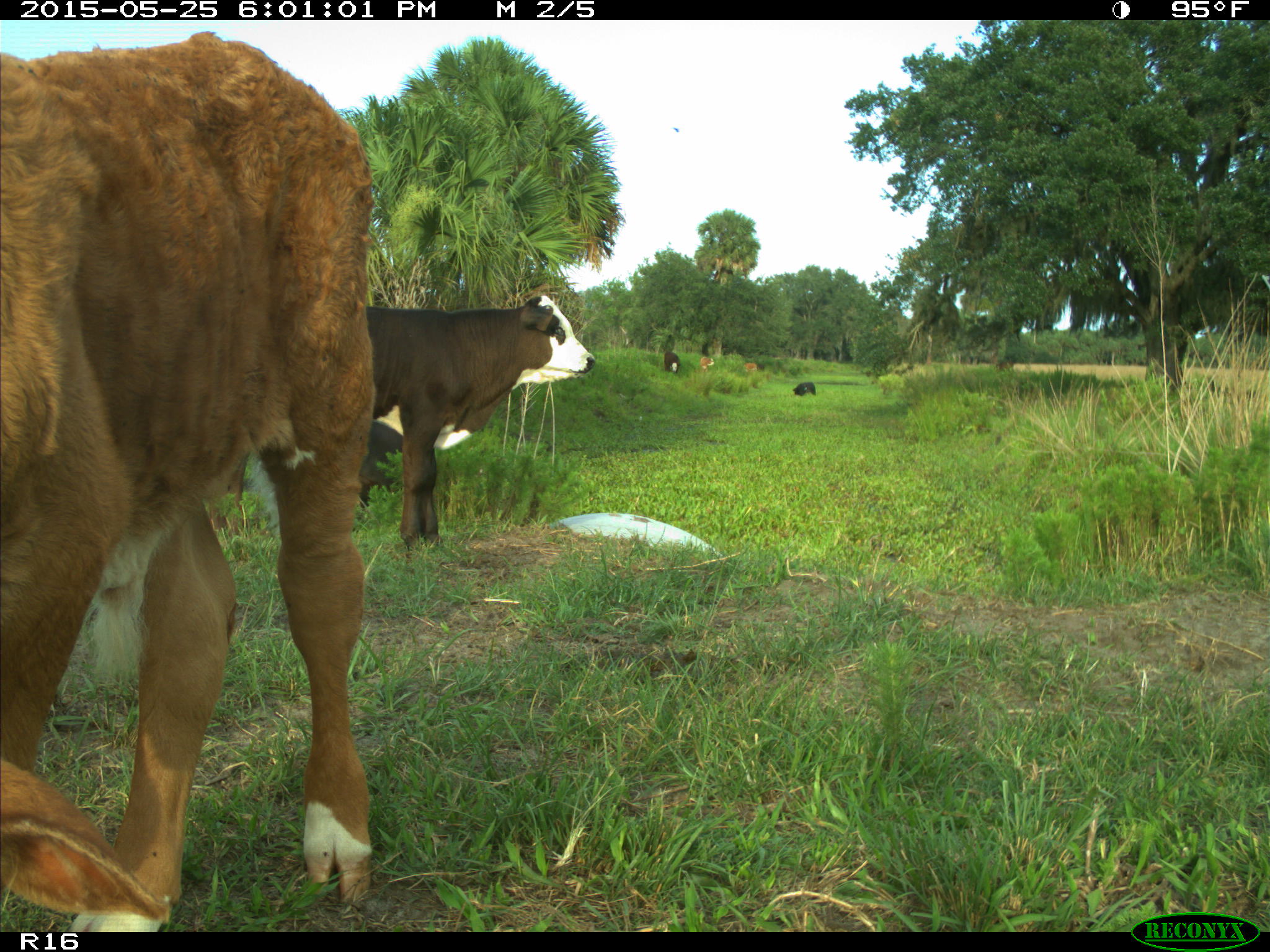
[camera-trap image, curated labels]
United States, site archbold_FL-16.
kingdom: Animalia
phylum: Chordata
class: Mammalia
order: Artiodactyla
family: Bovidae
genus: Bos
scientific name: Bos taurus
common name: domestic cow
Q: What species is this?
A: Bos taurus (domestic cow).